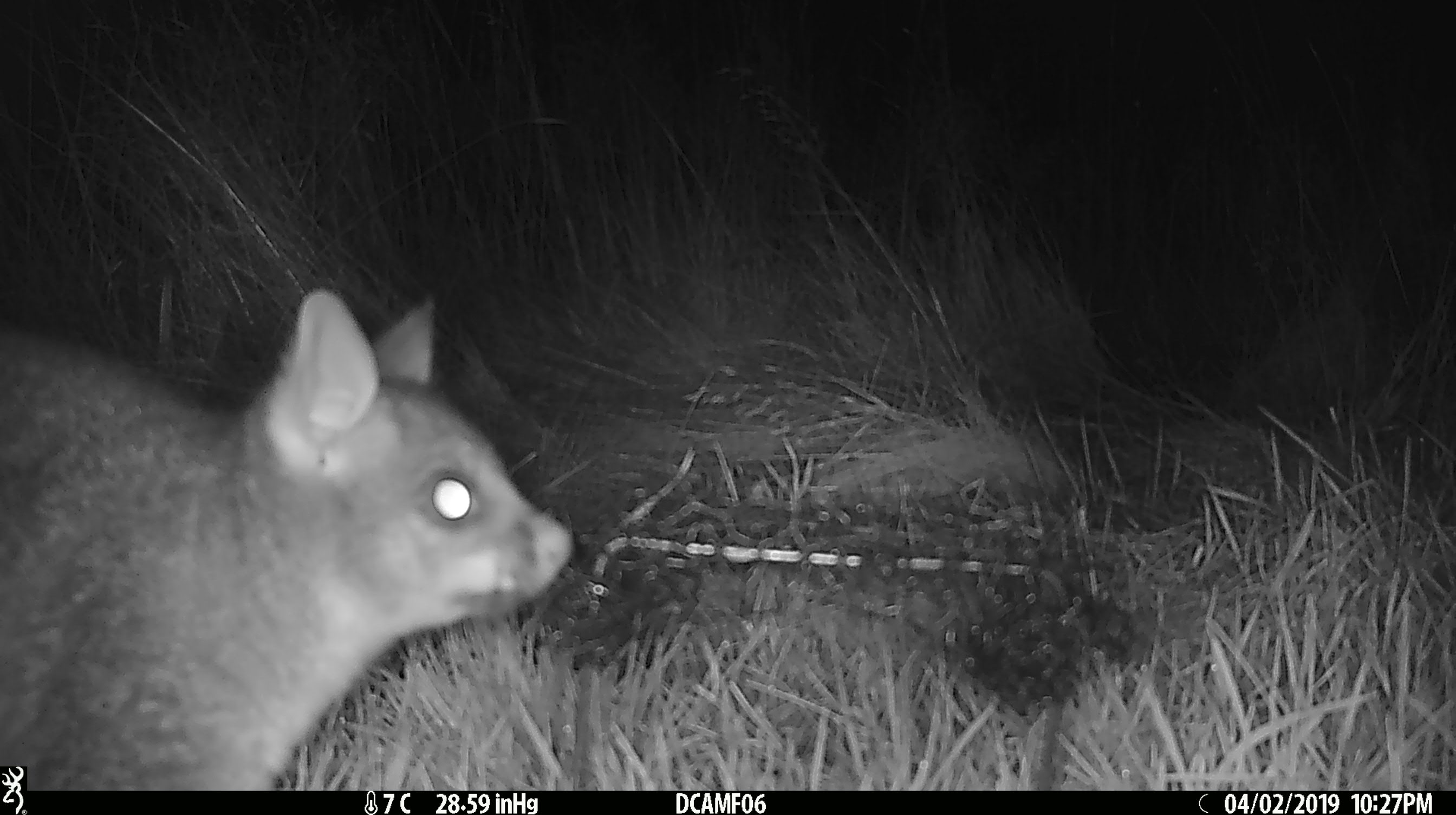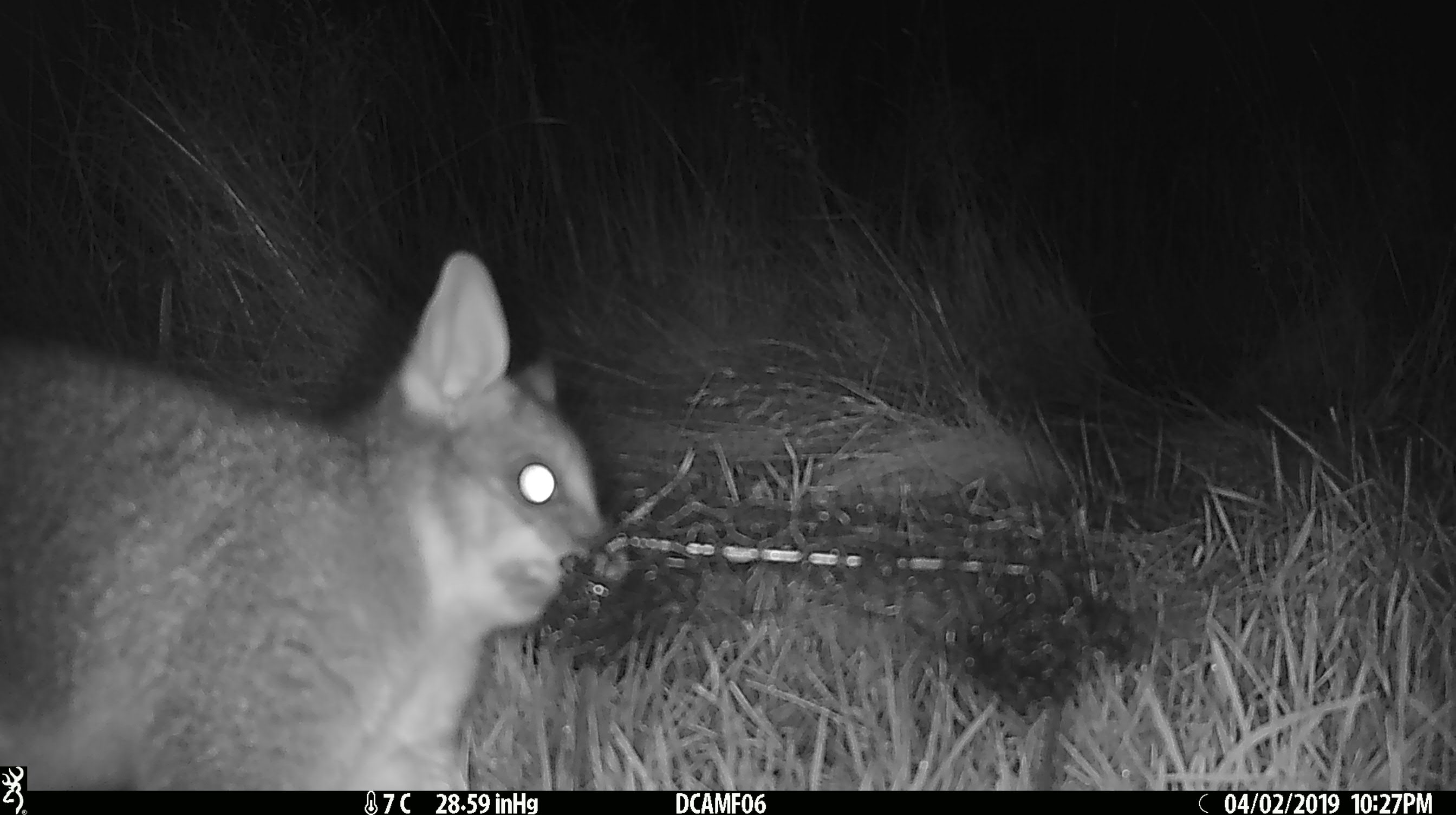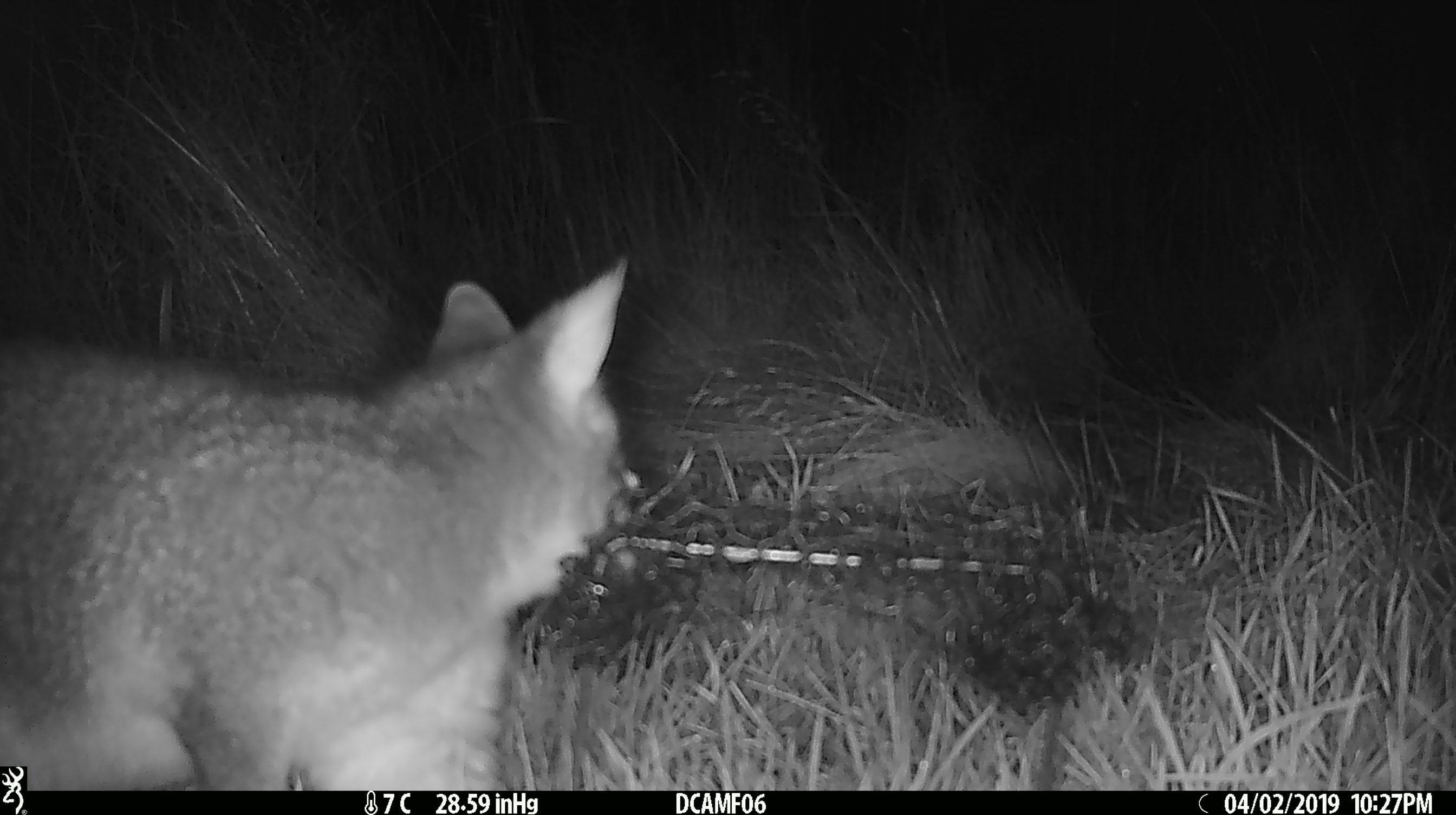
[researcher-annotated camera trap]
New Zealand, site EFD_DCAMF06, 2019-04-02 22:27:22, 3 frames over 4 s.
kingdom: Animalia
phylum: Chordata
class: Mammalia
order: Diprotodontia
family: Phalangeridae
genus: Trichosurus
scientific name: Trichosurus vulpecula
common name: common brushtail possum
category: possum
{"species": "possum (common brushtail possum) (Trichosurus vulpecula)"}